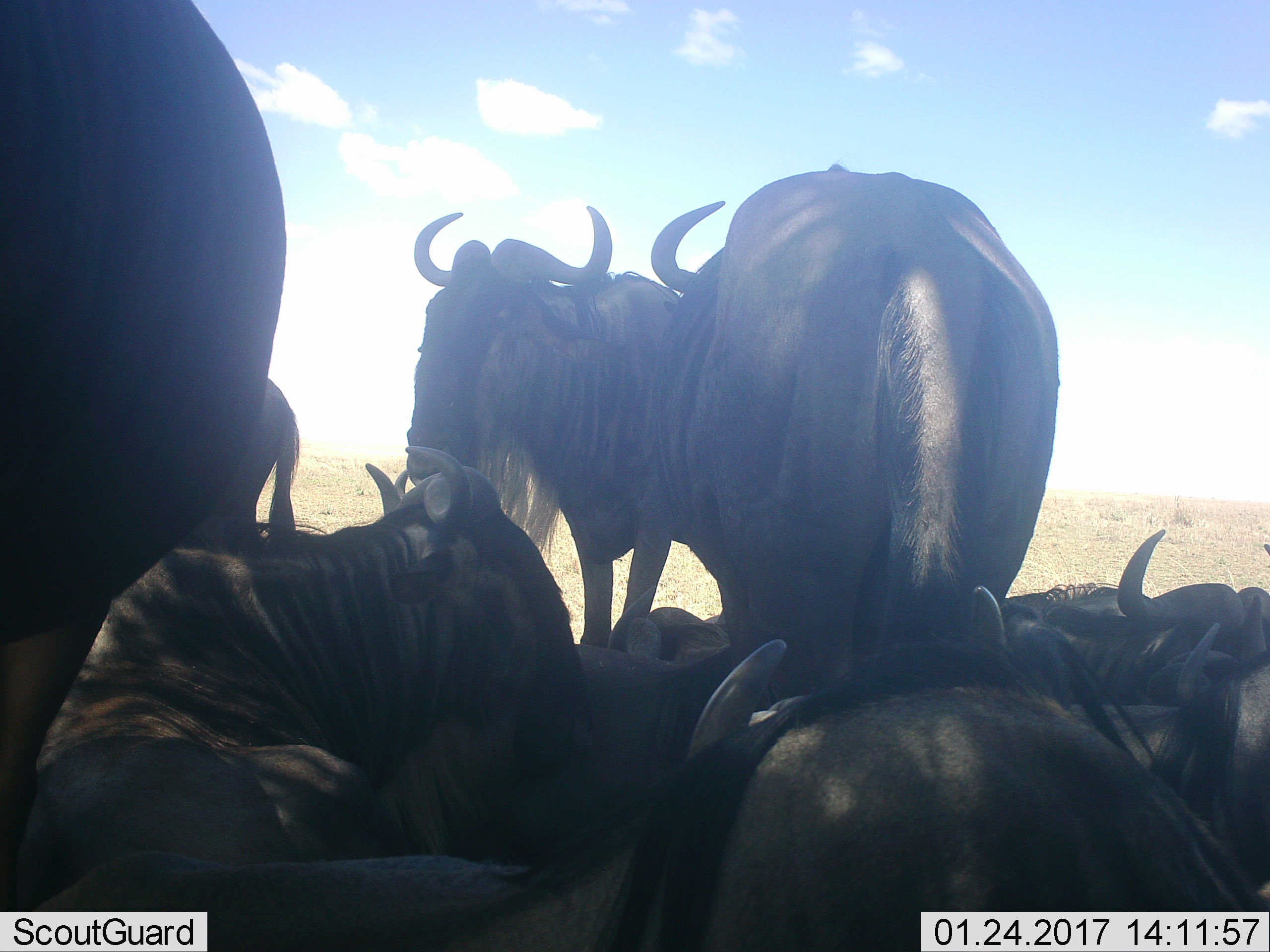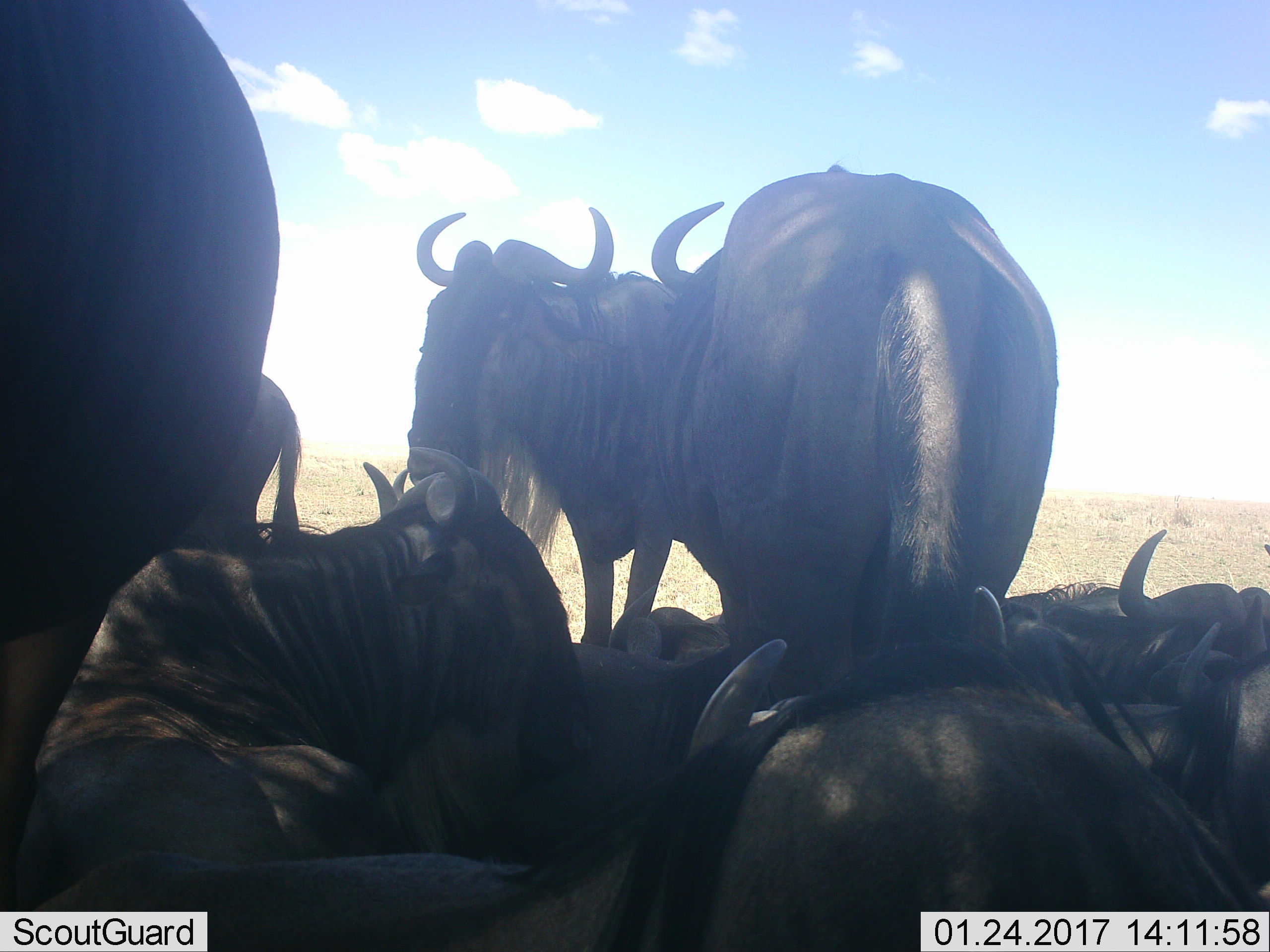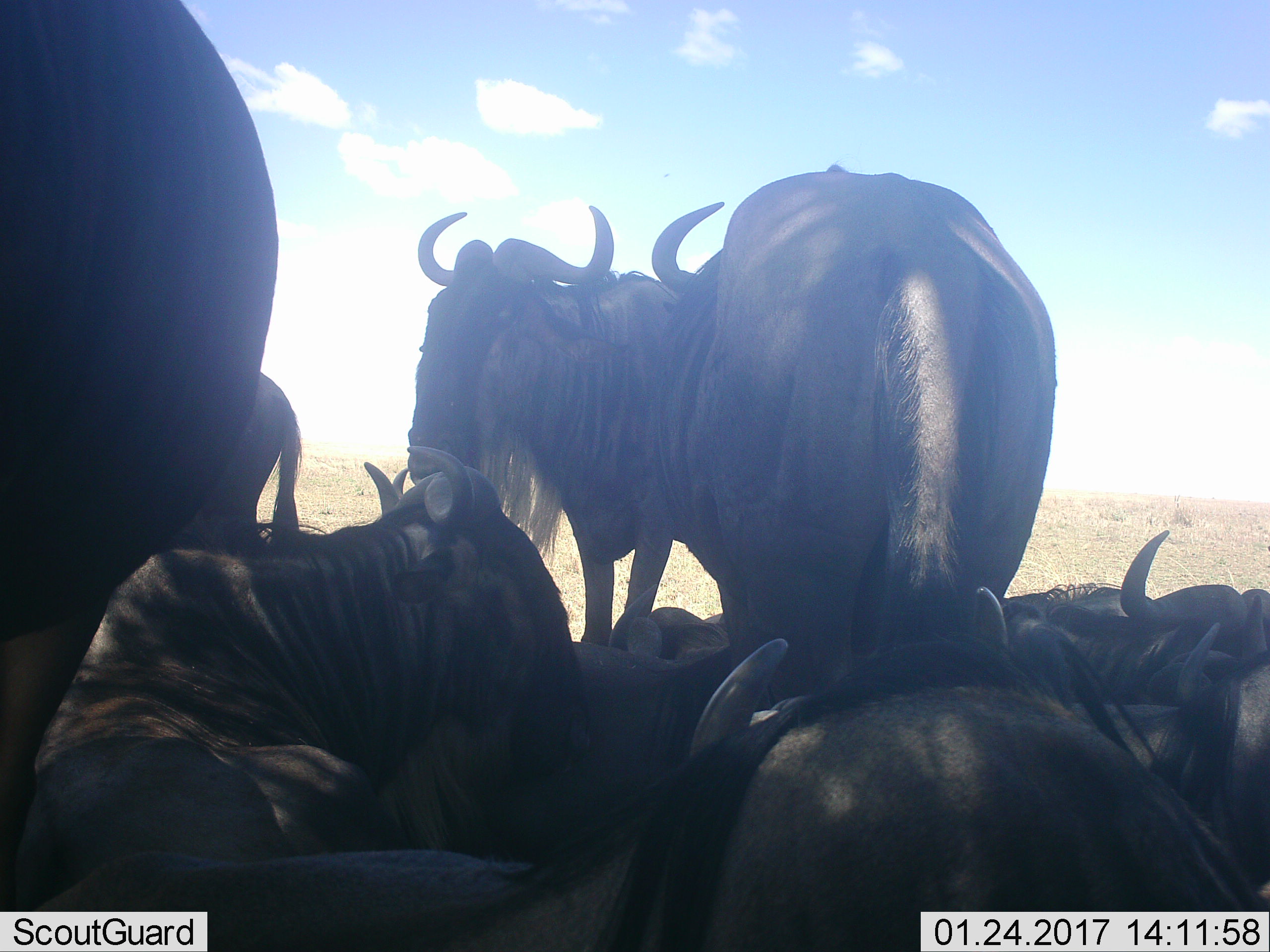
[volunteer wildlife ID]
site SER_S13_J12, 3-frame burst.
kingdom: Animalia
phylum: Chordata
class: Mammalia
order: Artiodactyla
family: Bovidae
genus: Connochaetes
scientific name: Connochaetes taurinus taurinus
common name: blue wildebeest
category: wildebeestblue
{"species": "wildebeestblue (blue wildebeest) (Connochaetes taurinus taurinus)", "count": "9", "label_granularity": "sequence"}